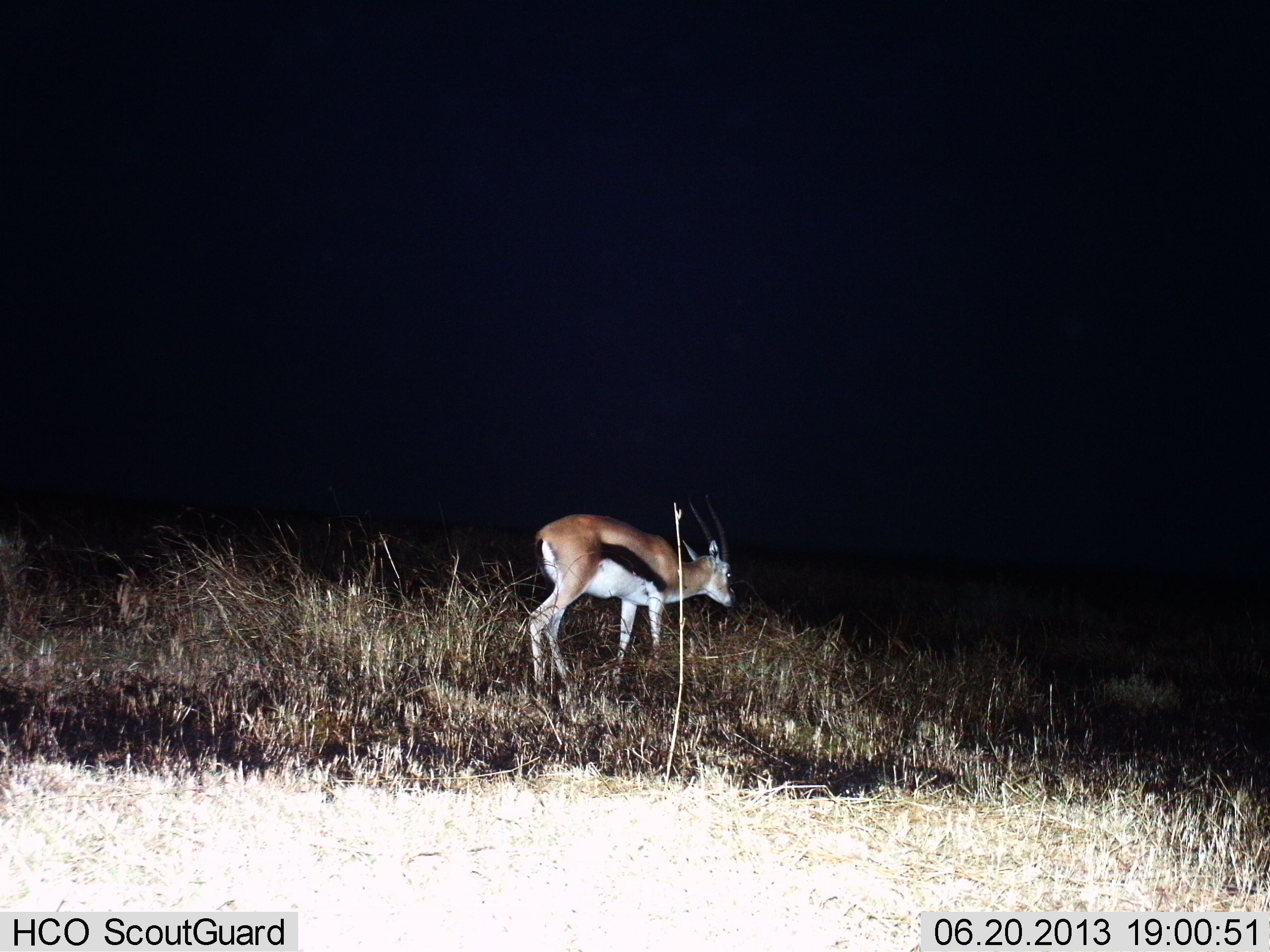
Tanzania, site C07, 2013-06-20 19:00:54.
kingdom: Animalia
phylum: Chordata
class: Mammalia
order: Artiodactyla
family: Bovidae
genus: Eudorcas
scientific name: Eudorcas thomsonii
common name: thomson's gazelle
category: gazellethomsons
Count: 1.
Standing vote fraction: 77%.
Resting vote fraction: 0%.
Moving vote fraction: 15%.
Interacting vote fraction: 0%.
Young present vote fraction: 4%.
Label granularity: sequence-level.